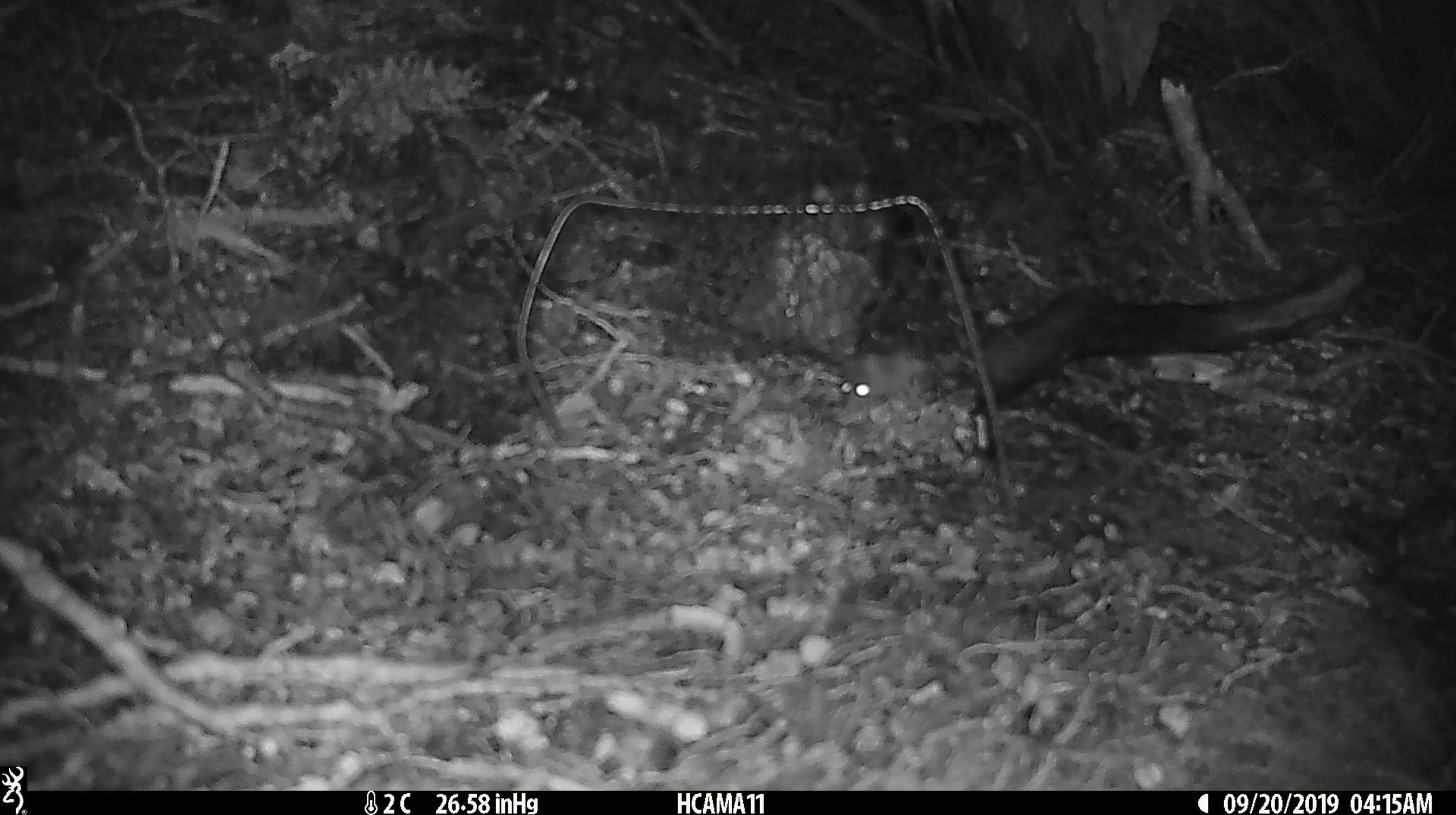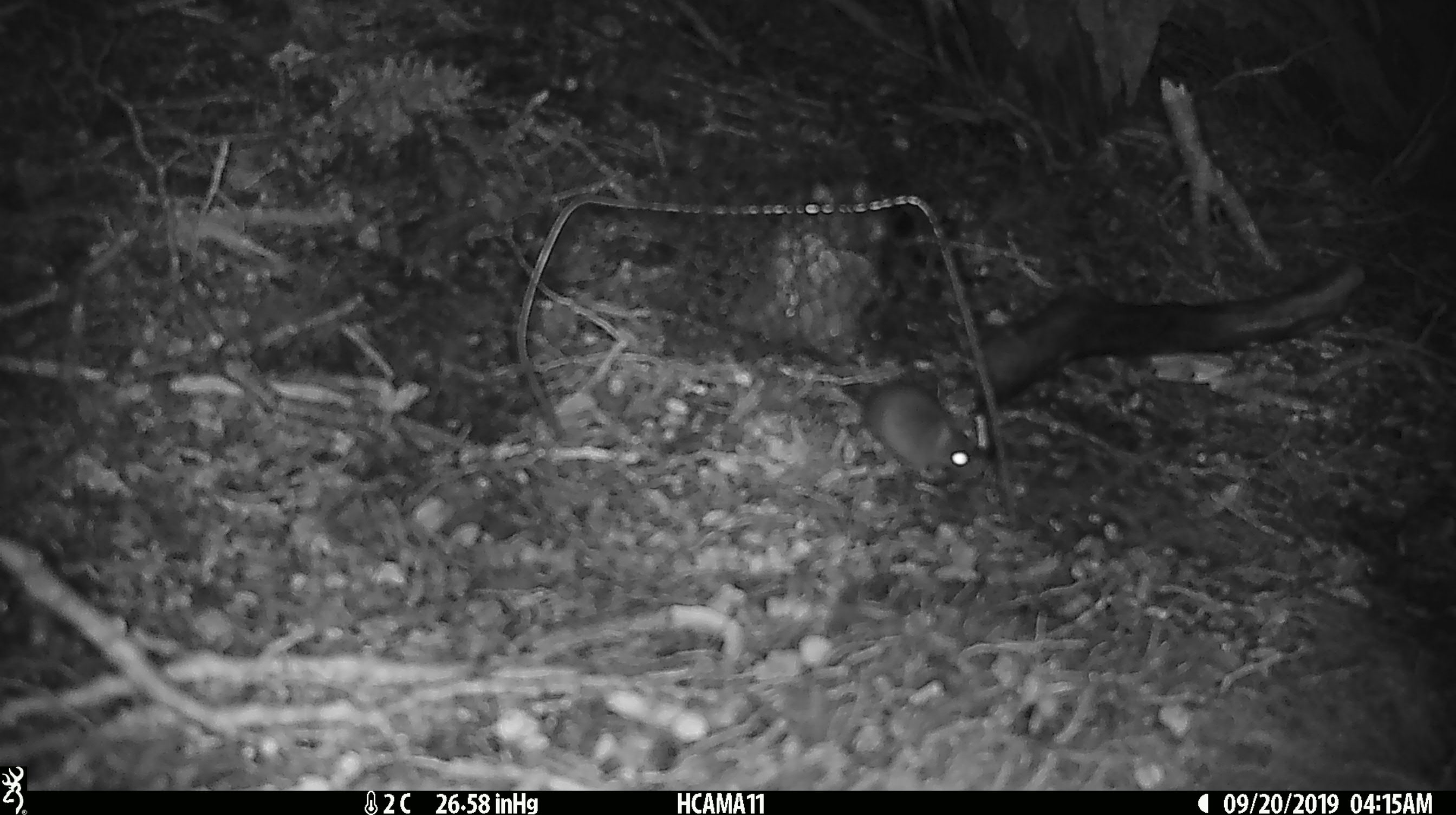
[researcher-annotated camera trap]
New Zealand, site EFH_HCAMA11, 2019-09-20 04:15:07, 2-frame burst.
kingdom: Animalia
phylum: Chordata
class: Mammalia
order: Rodentia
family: Muridae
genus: Mus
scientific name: Mus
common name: mouse